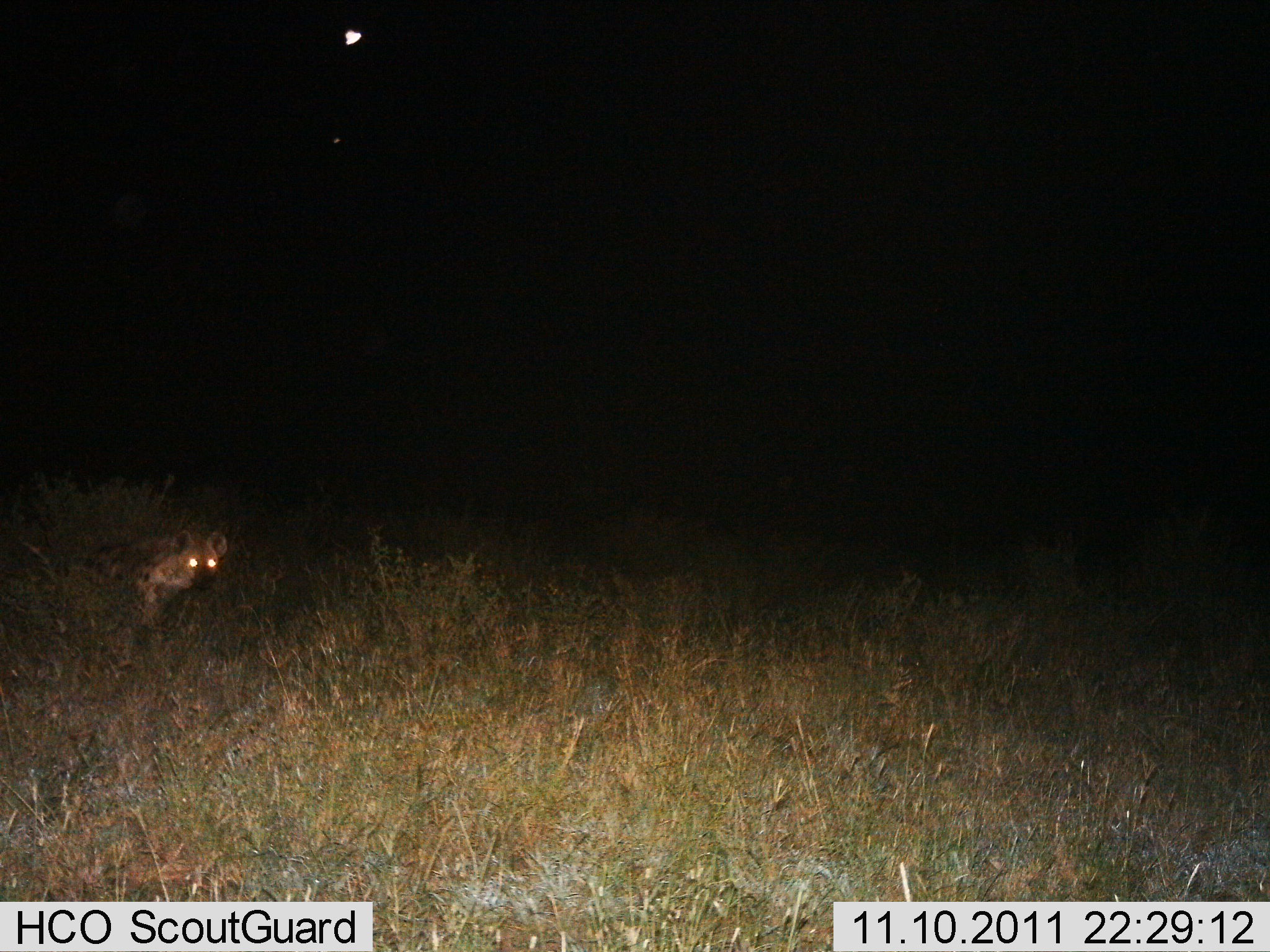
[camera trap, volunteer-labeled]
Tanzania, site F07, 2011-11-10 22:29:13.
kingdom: Animalia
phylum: Chordata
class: Mammalia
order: Carnivora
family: Hyaenidae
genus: Crocuta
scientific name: Crocuta crocuta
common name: spotted hyena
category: hyenaspotted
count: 1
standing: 64%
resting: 0%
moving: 36%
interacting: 0%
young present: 0%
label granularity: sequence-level